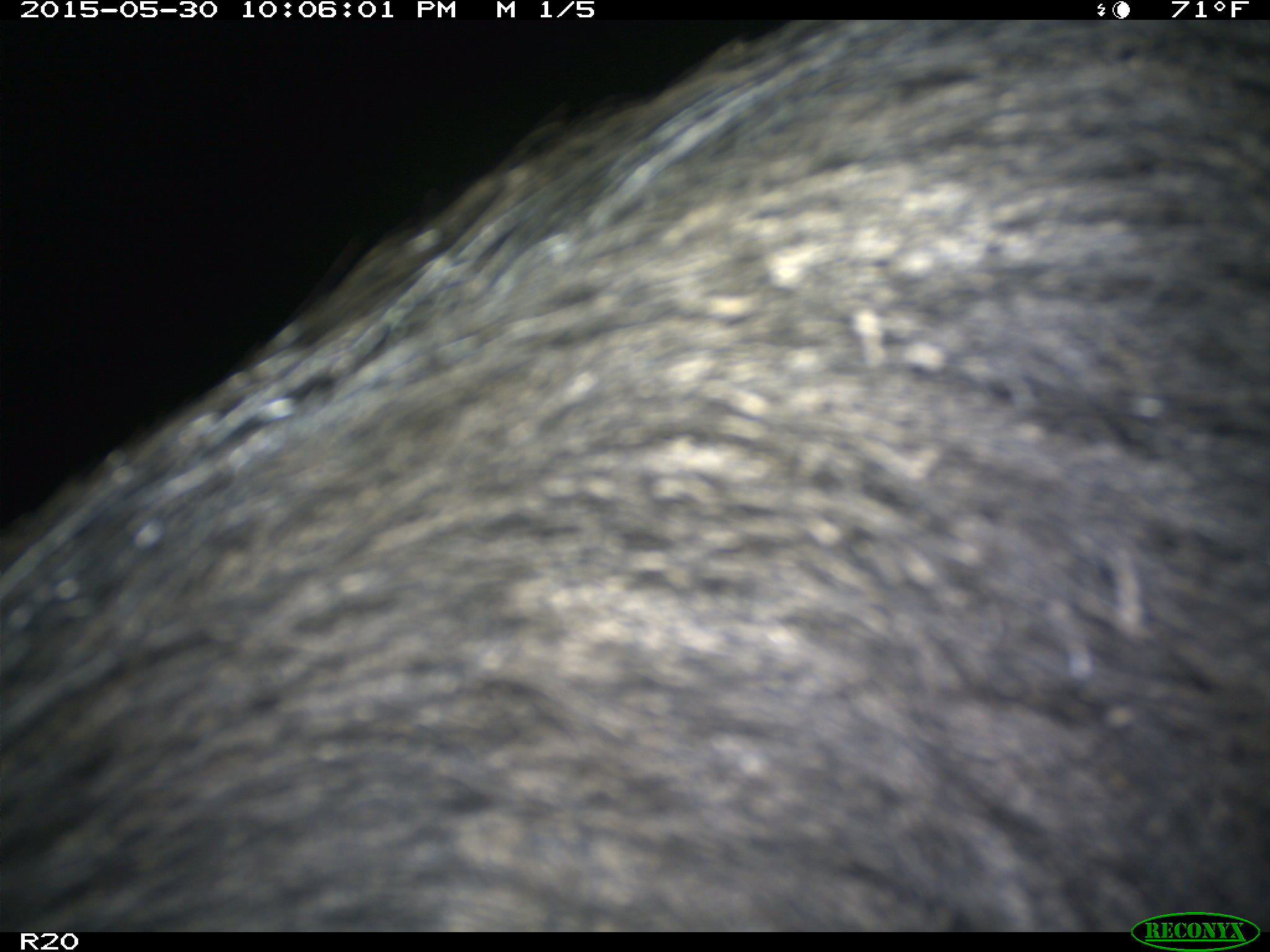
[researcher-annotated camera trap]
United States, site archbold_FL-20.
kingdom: Animalia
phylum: Chordata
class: Mammalia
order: Artiodactyla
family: Suidae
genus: Sus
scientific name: Sus scrofa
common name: wild boar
Sus scrofa (wild boar).